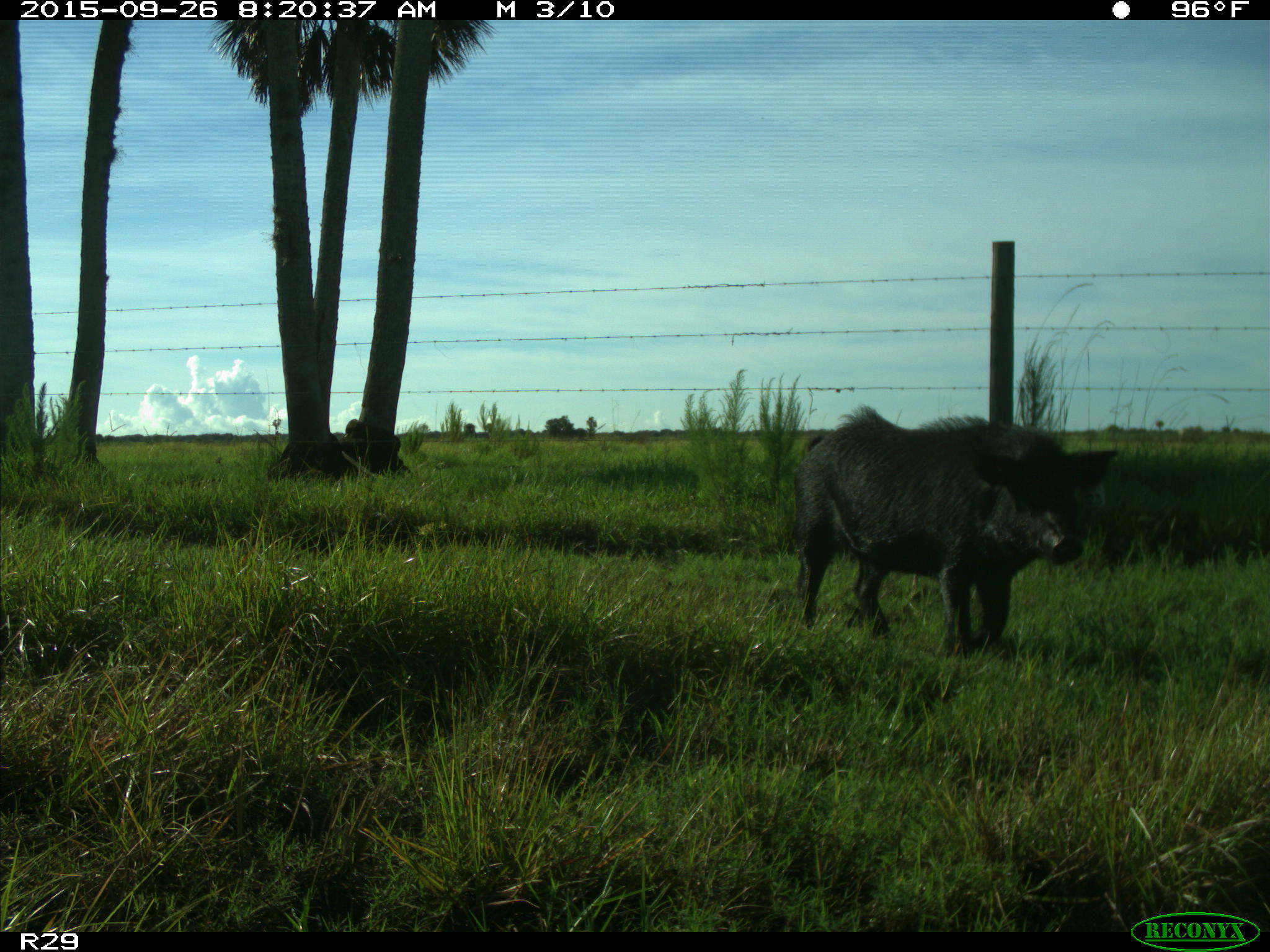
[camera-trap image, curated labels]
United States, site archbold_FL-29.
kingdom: Animalia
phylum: Chordata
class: Mammalia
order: Artiodactyla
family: Suidae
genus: Sus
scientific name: Sus scrofa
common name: wild boar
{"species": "Sus scrofa (wild boar)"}